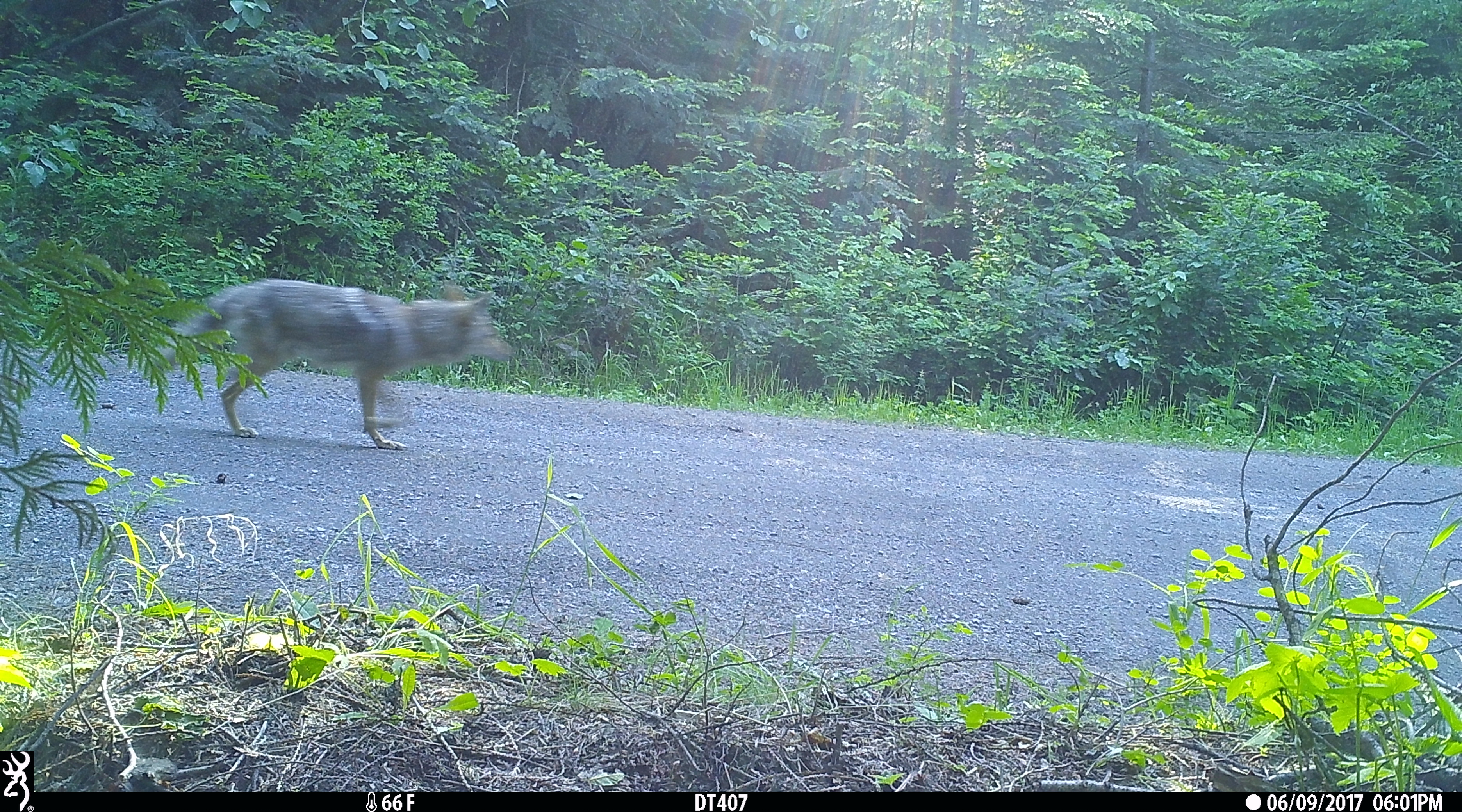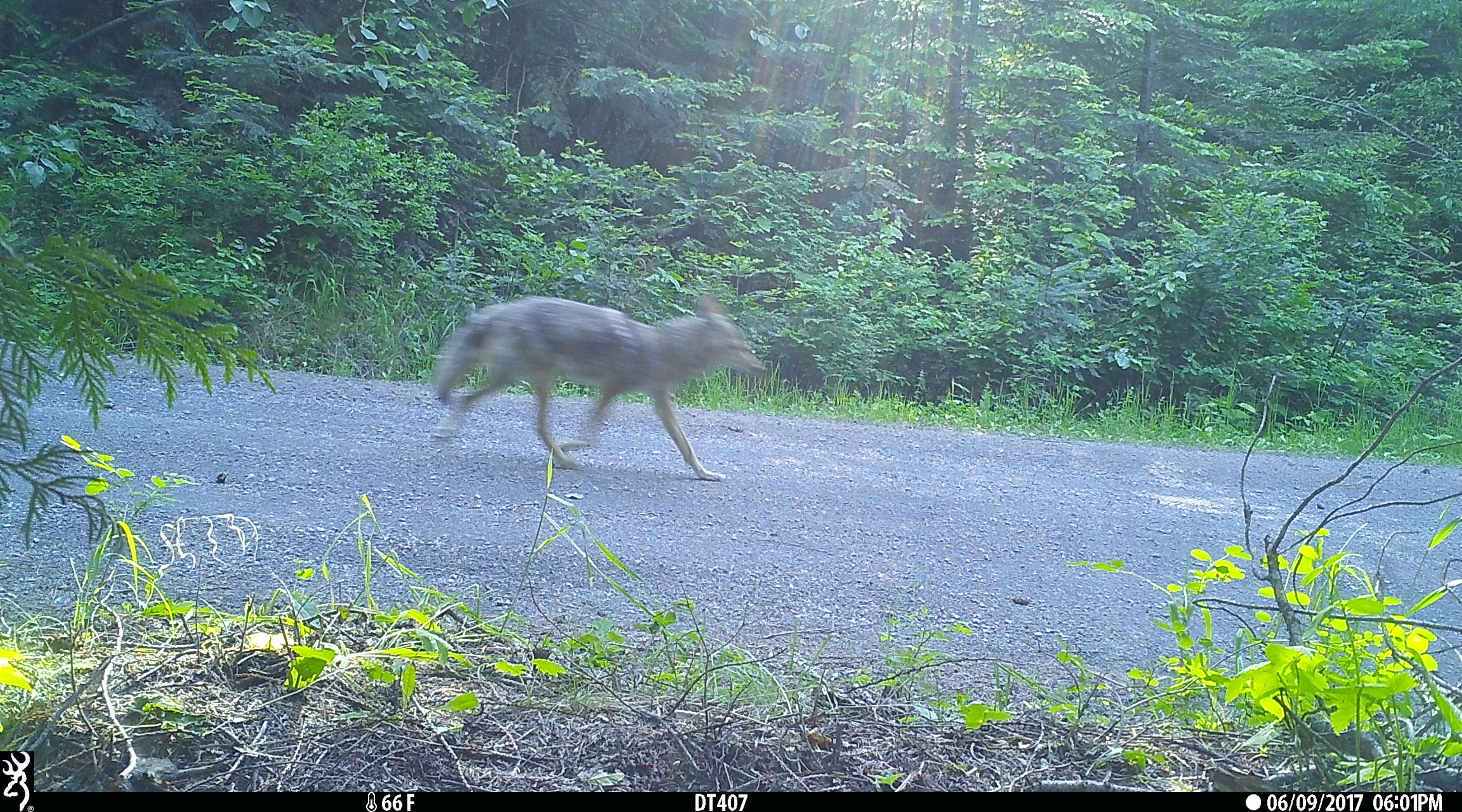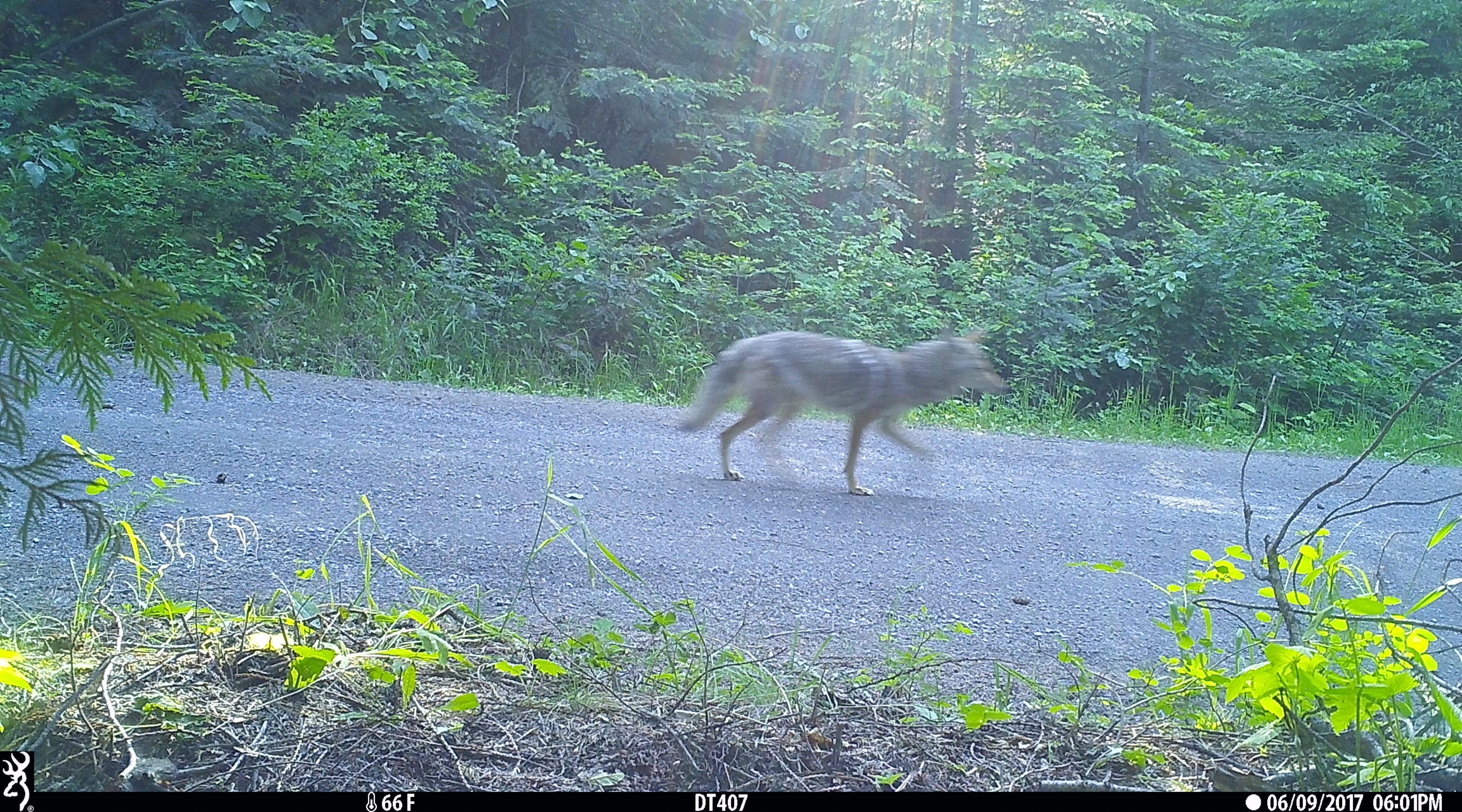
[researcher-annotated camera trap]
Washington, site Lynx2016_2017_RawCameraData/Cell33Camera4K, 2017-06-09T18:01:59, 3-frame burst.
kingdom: Animalia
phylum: Chordata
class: Mammalia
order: Carnivora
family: Canidae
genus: Canis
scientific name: Canis latrans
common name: coyote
Canis latrans (coyote). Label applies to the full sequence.